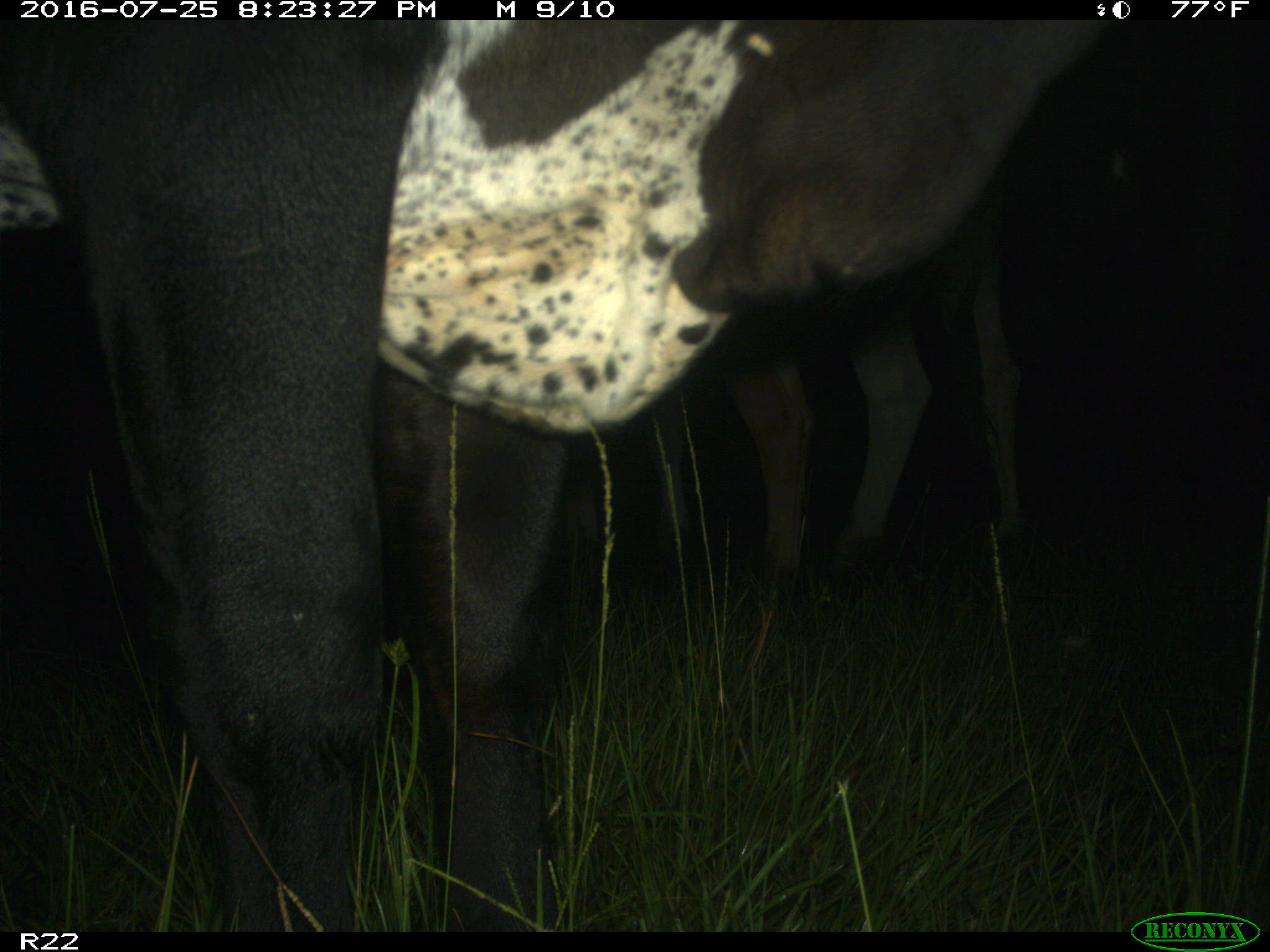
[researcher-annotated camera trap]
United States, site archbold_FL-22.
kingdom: Animalia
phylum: Chordata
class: Mammalia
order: Artiodactyla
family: Bovidae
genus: Bos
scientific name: Bos taurus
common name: domestic cow